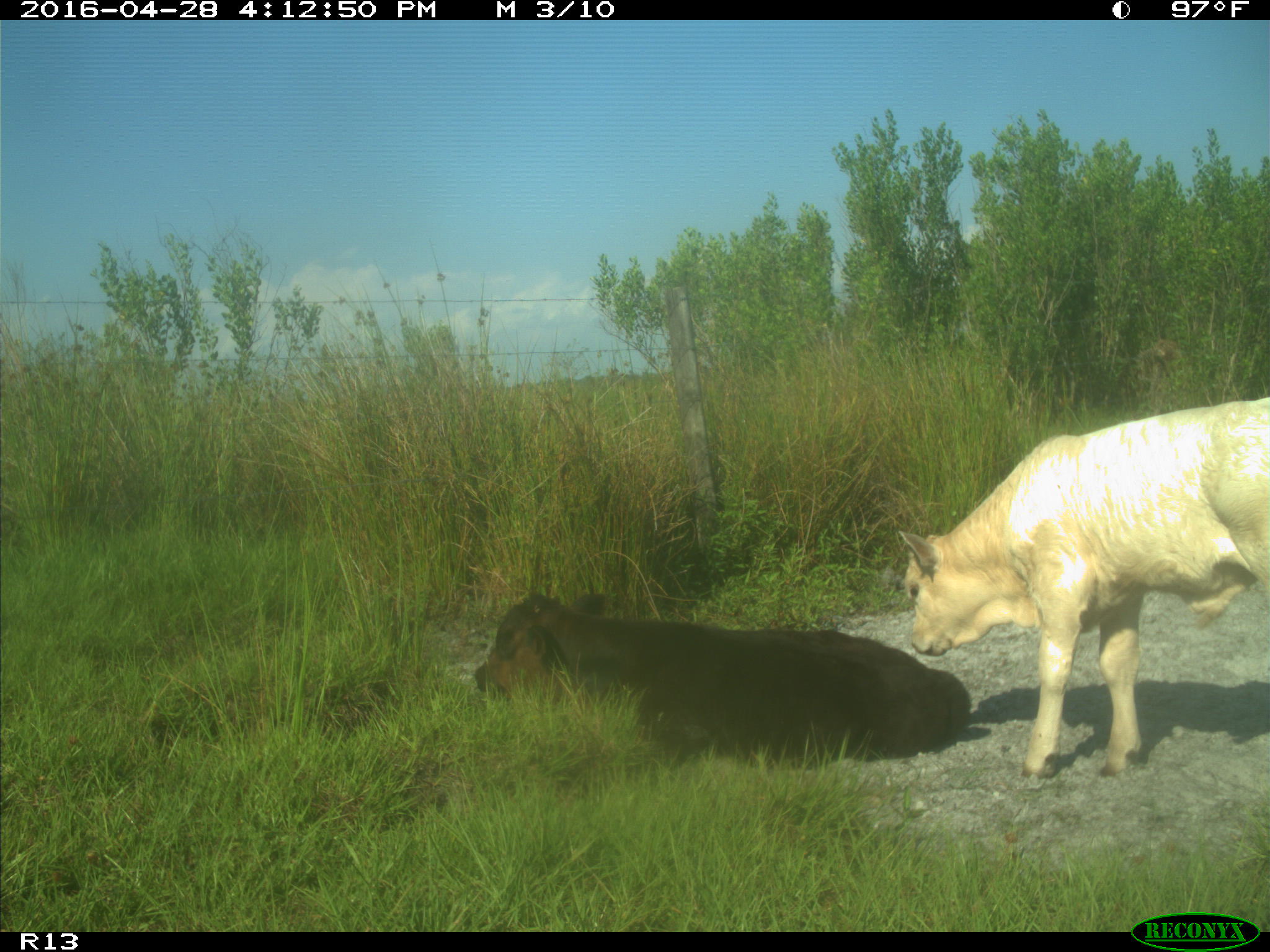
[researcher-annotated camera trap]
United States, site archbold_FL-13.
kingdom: Animalia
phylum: Chordata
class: Mammalia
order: Artiodactyla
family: Bovidae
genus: Bos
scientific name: Bos taurus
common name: domestic cow